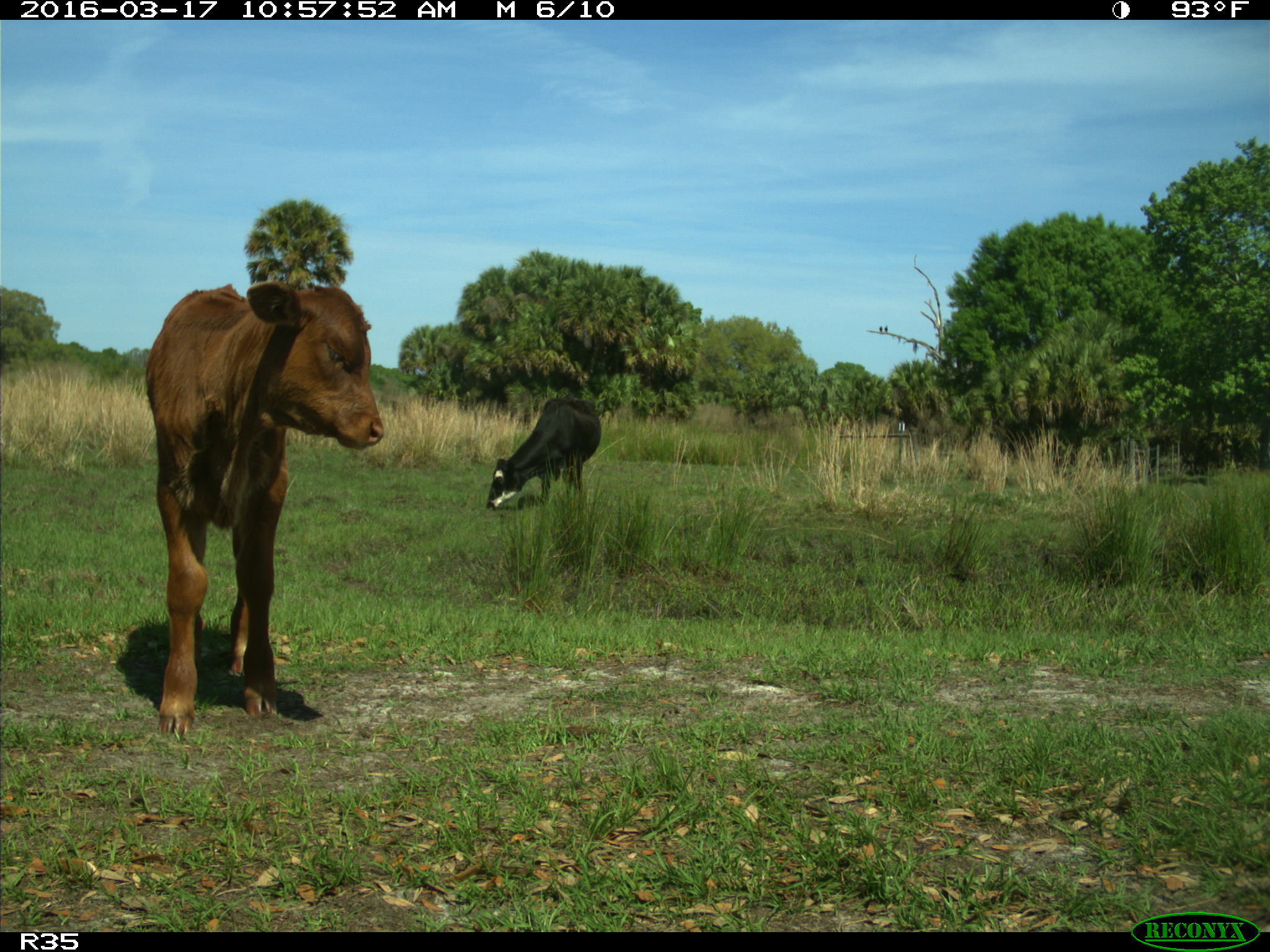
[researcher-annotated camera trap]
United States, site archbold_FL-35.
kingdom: Animalia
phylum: Chordata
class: Mammalia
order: Artiodactyla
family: Bovidae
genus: Bos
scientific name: Bos taurus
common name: domestic cow